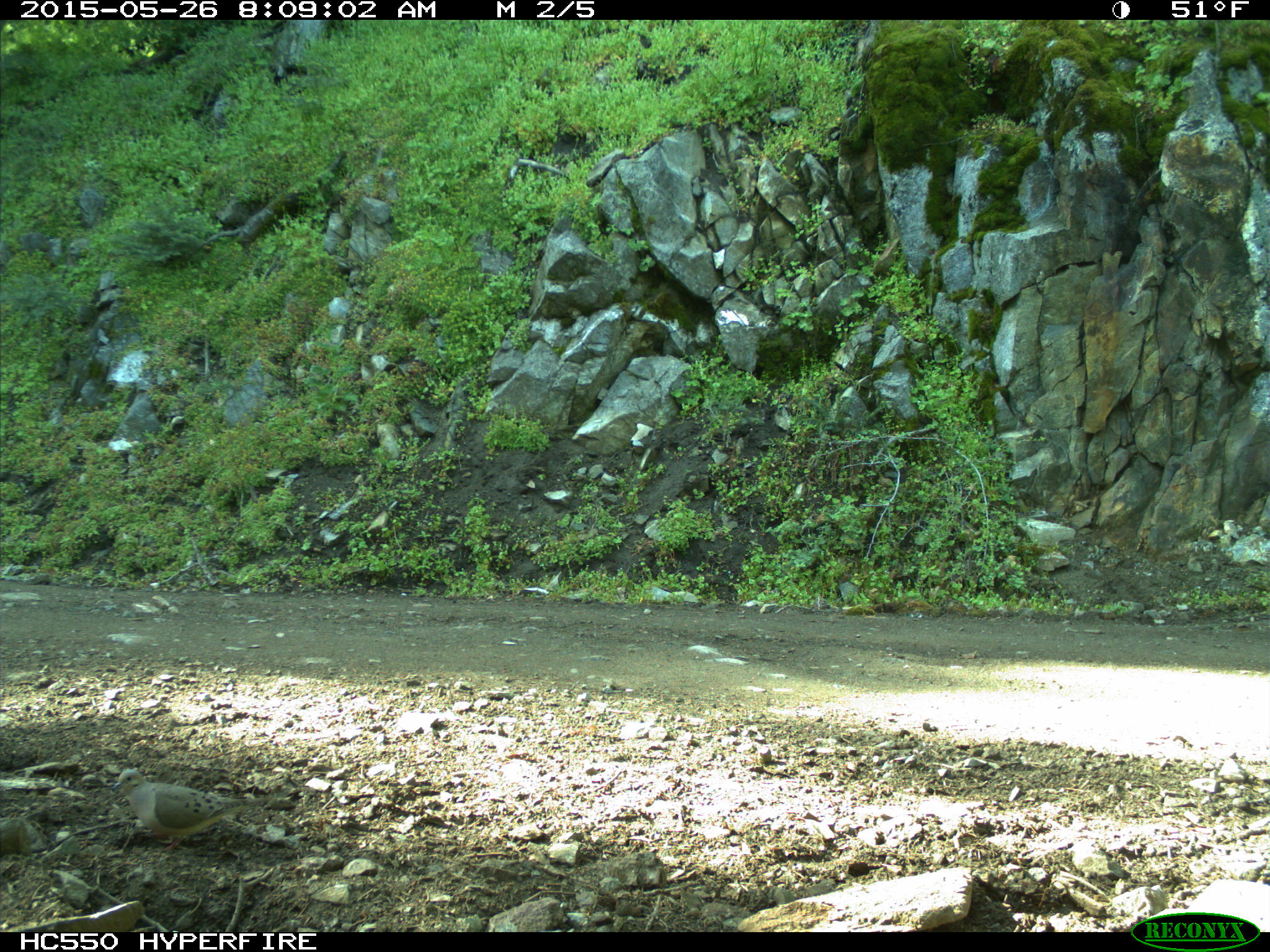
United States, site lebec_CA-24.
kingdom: Animalia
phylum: Chordata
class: Aves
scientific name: Aves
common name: birds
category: unidentified bird